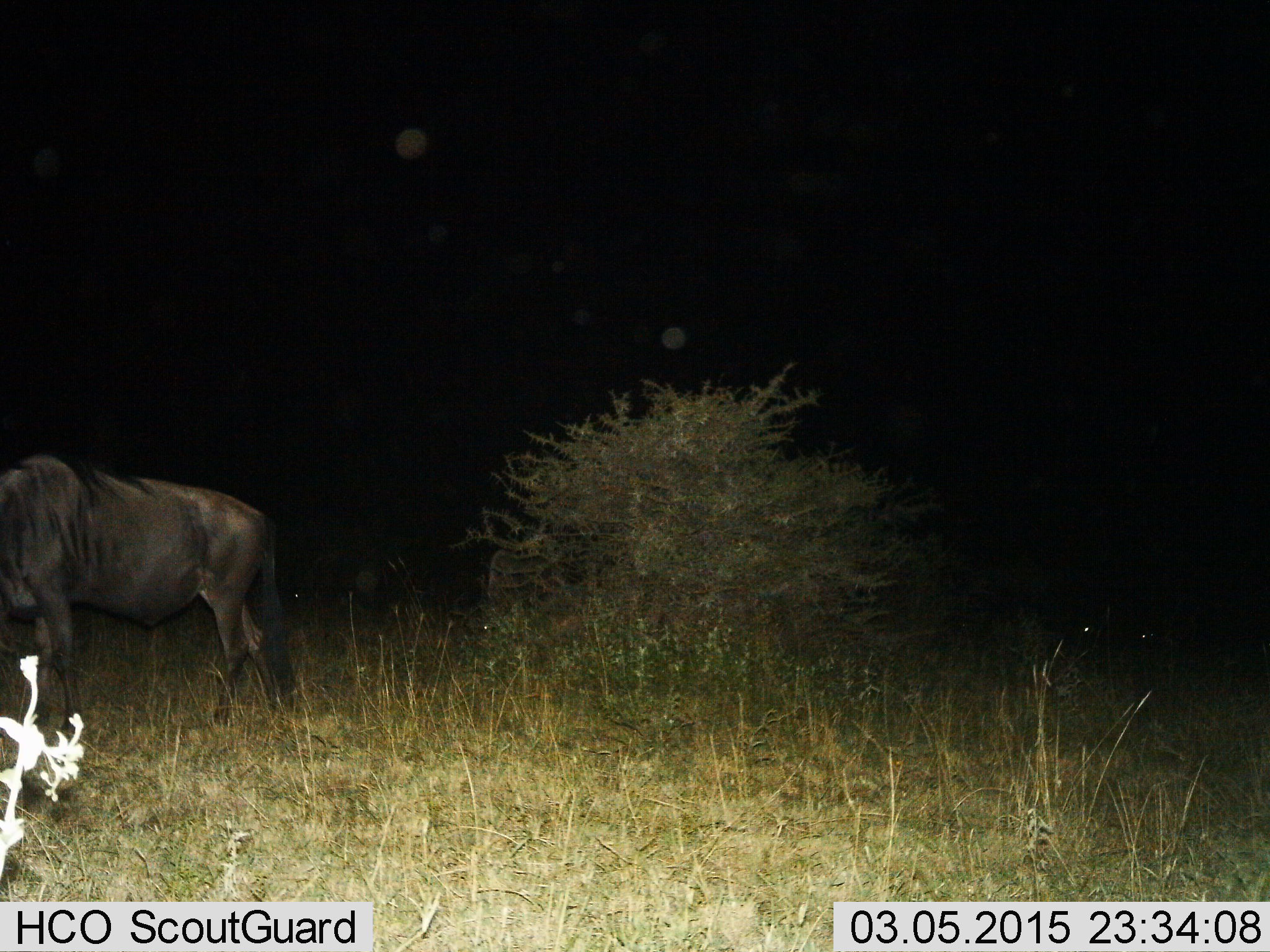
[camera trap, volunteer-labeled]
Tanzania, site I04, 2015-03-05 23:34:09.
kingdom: Animalia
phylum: Chordata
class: Mammalia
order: Artiodactyla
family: Bovidae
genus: Connochaetes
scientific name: Connochaetes taurinus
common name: blue wildebeest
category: wildebeest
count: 1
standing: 50%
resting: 10%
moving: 40%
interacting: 0%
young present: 0%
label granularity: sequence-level